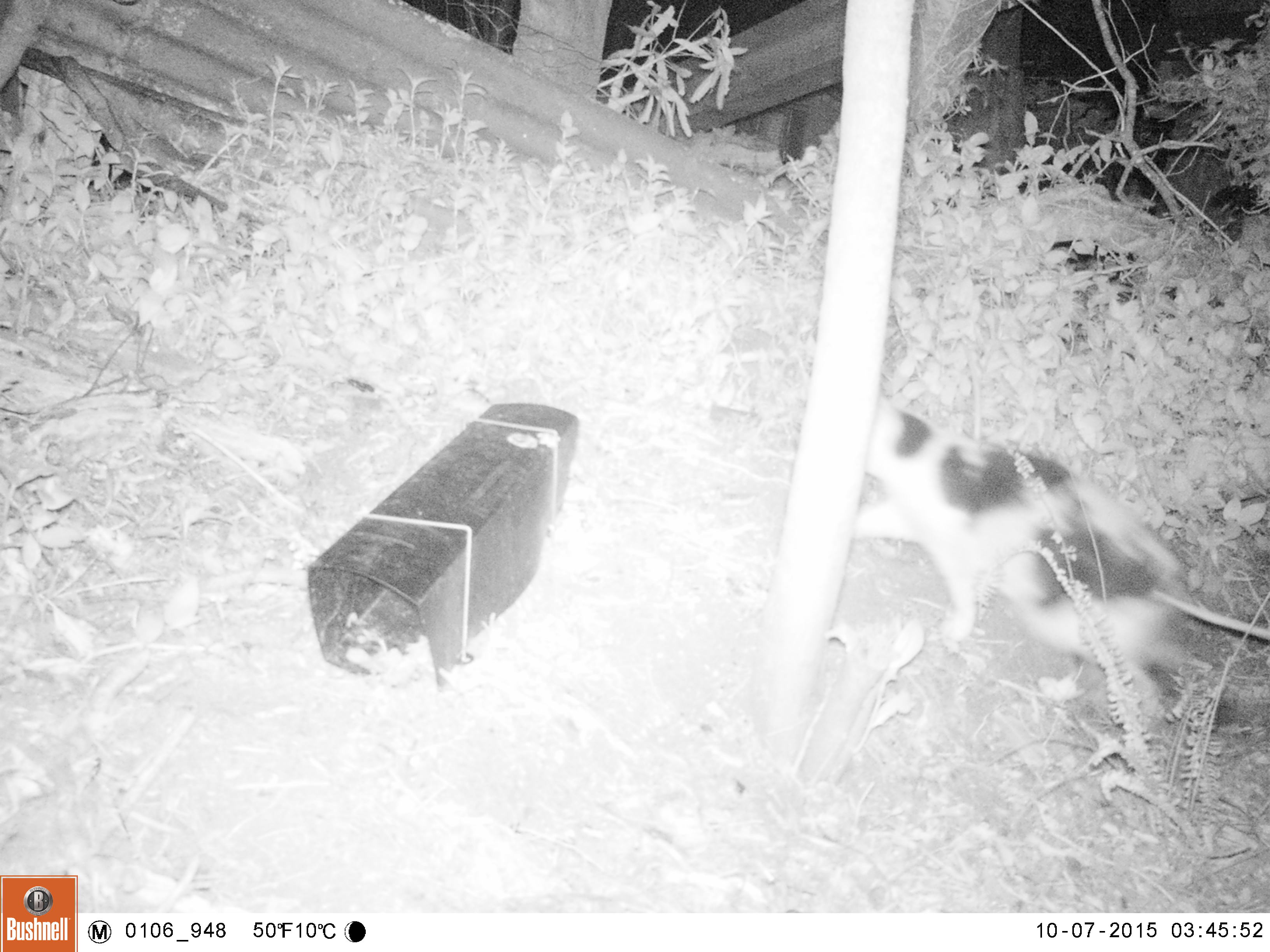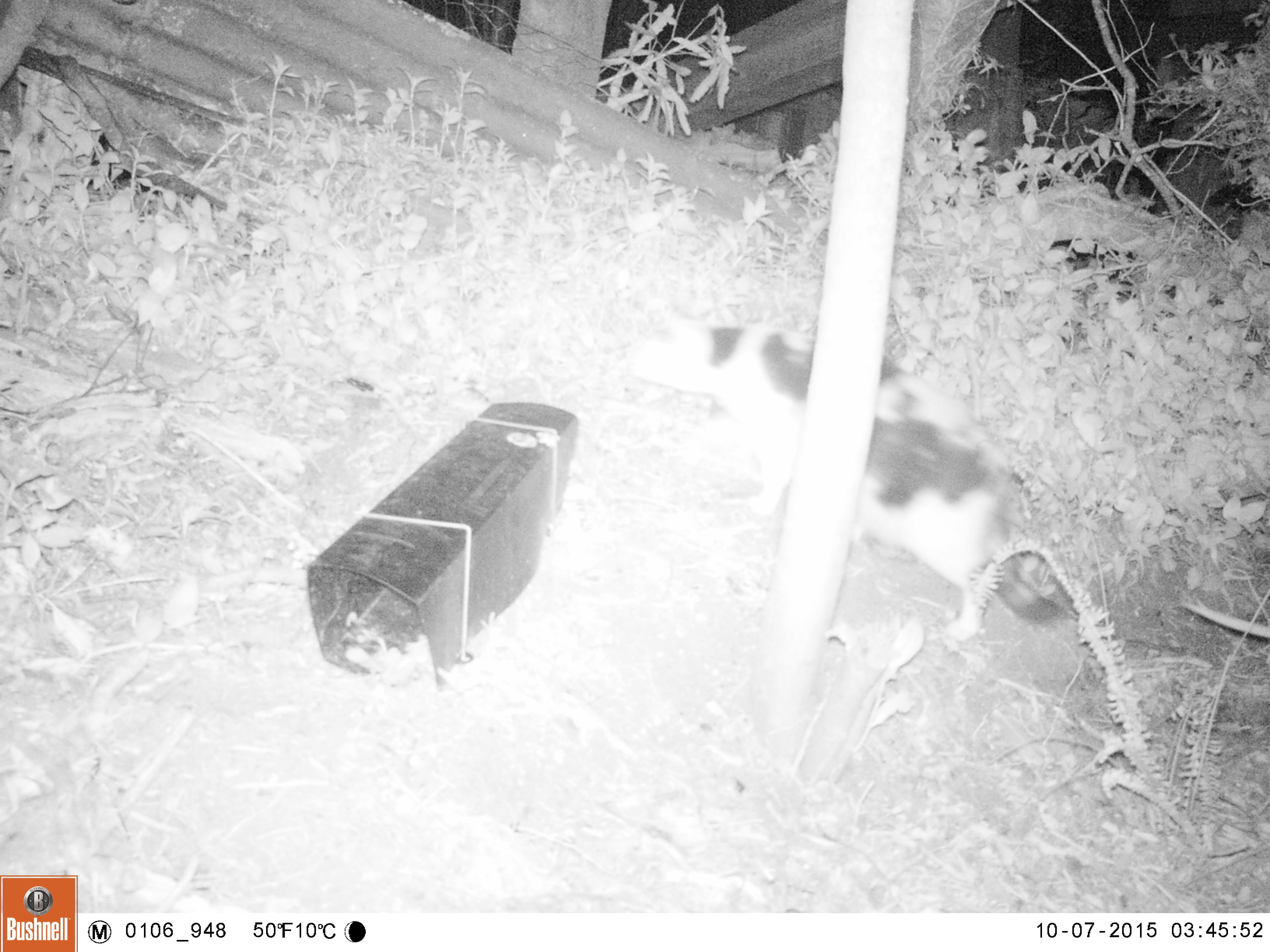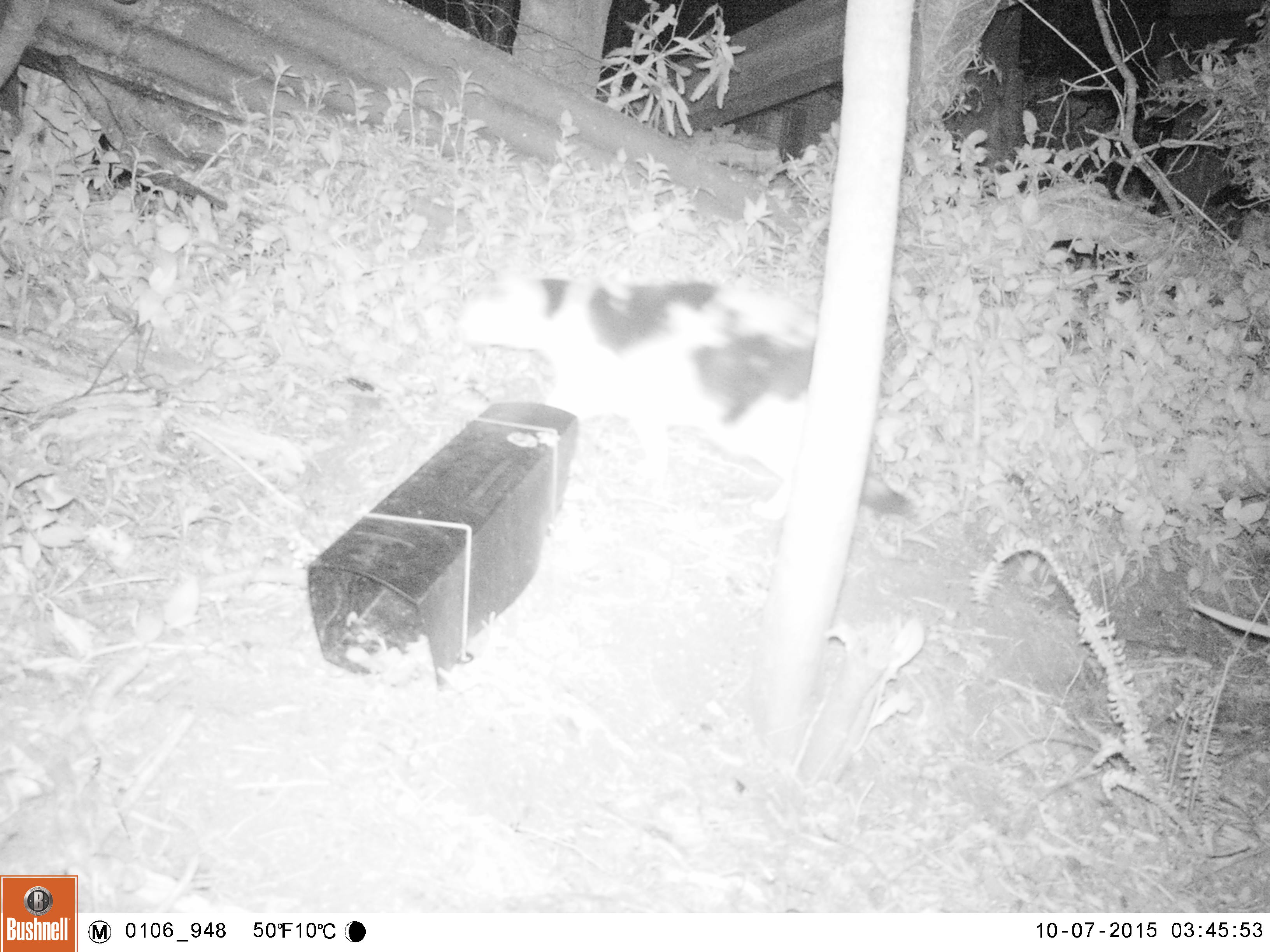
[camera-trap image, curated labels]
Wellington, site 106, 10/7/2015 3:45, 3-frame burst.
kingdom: Animalia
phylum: Chordata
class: Mammalia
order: Carnivora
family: Felidae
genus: Felis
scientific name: Felis catus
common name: cat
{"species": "cat (Felis catus)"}